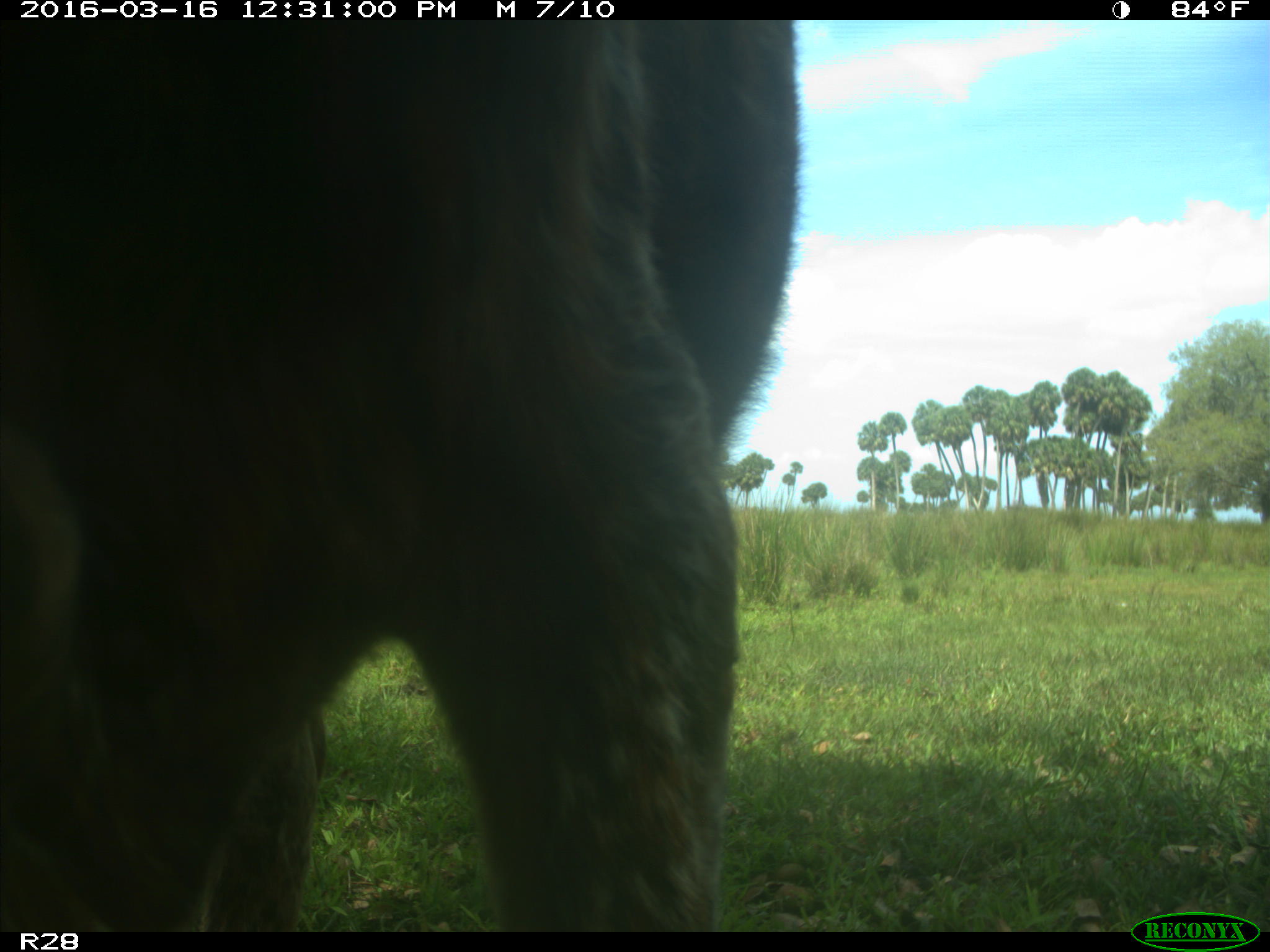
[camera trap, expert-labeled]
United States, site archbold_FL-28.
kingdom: Animalia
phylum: Chordata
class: Mammalia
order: Artiodactyla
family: Bovidae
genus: Bos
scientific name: Bos taurus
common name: domestic cow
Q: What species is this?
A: Bos taurus (domestic cow).